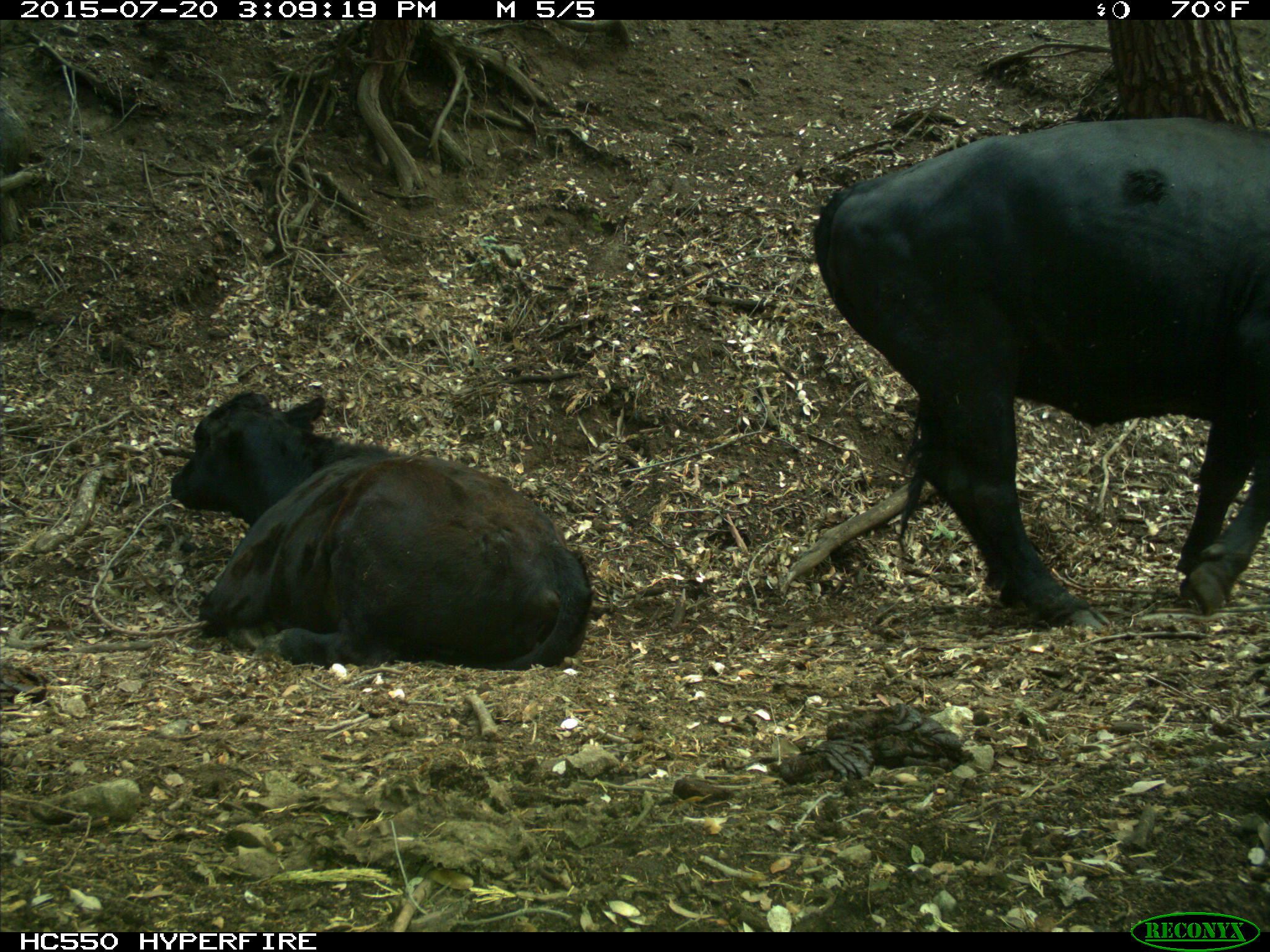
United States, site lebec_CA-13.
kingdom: Animalia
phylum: Chordata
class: Mammalia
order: Artiodactyla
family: Bovidae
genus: Bos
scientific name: Bos taurus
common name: domestic cow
Bos taurus (domestic cow).